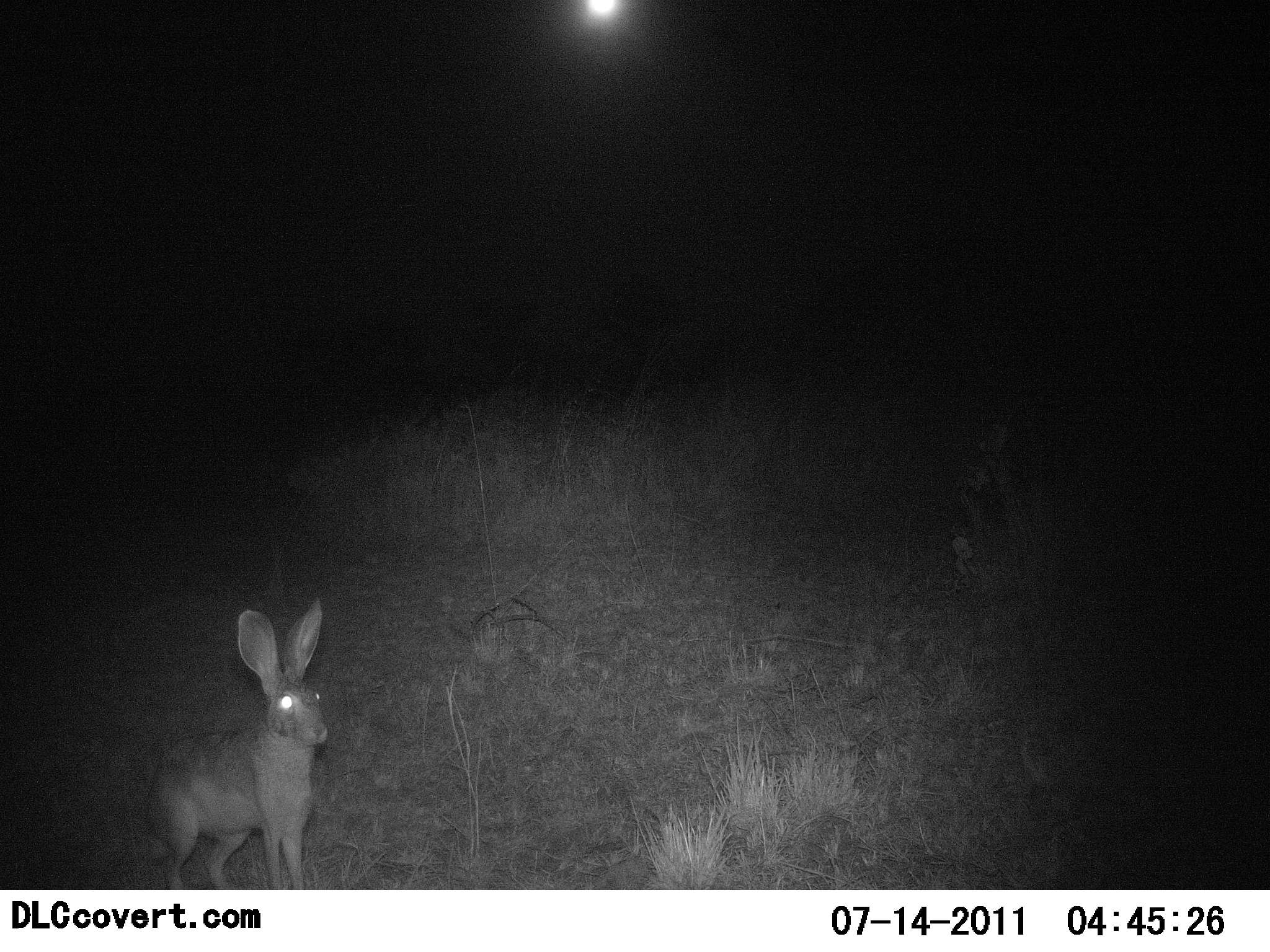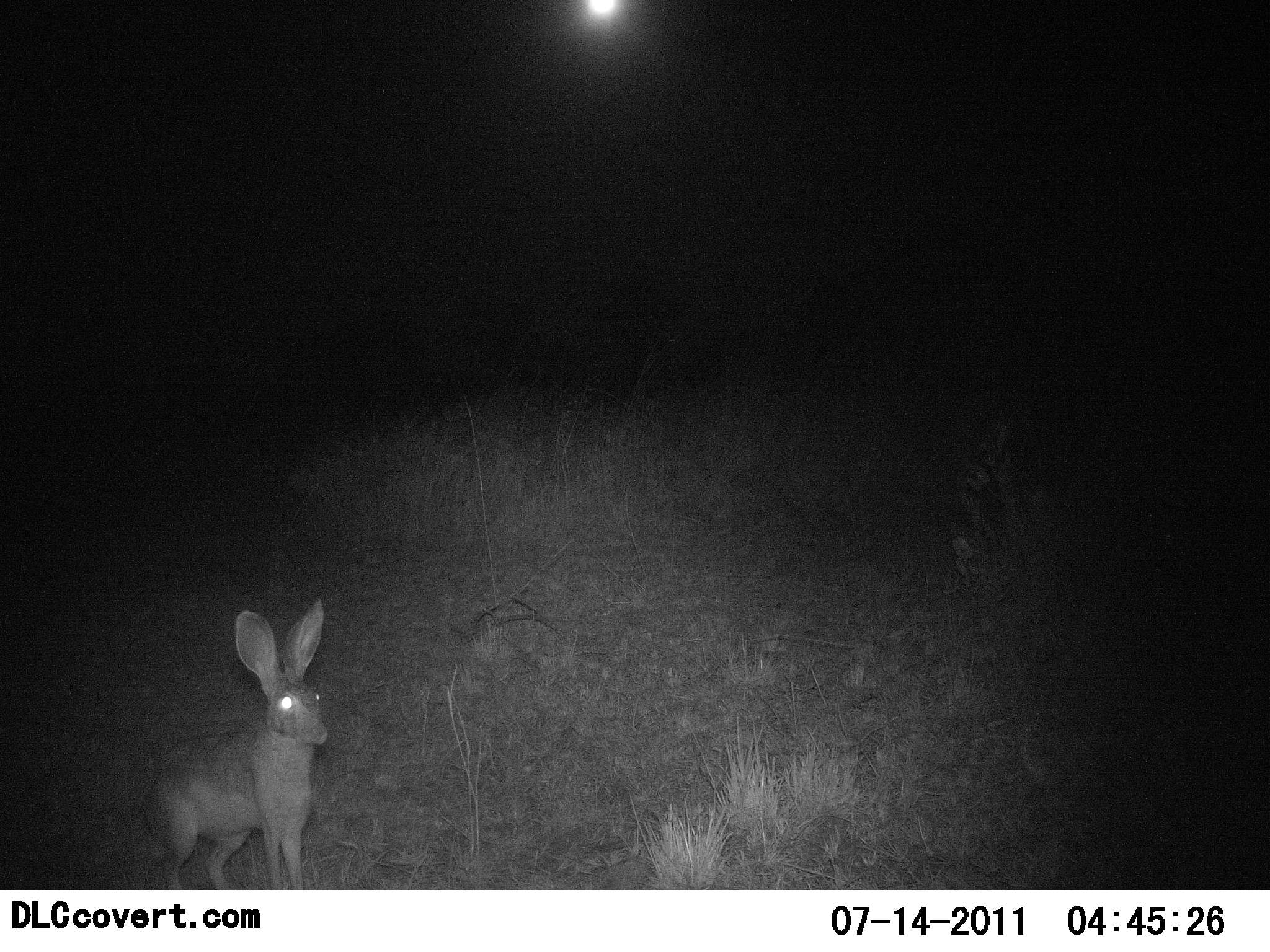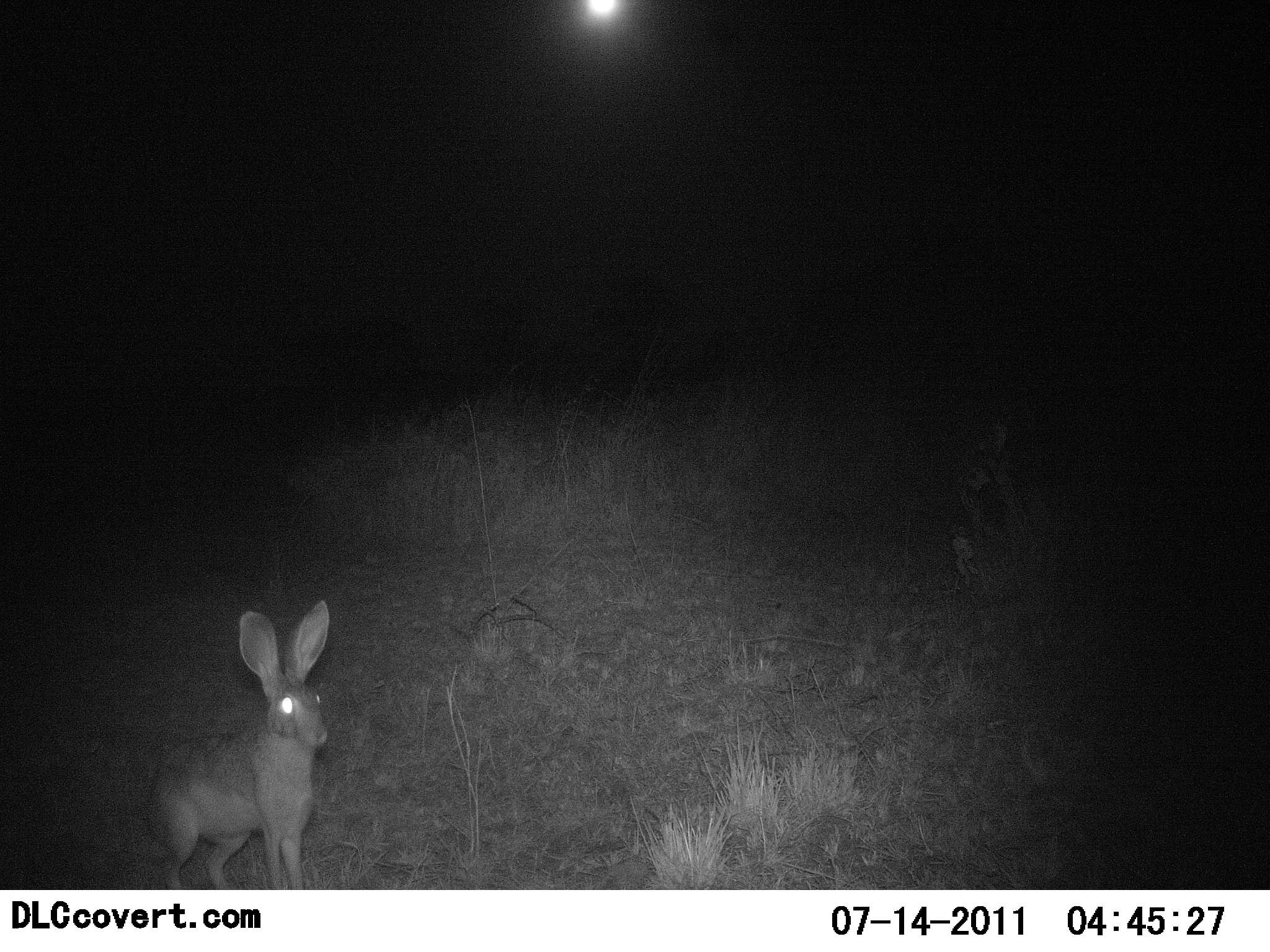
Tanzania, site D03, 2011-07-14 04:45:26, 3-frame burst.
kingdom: Animalia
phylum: Chordata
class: Mammalia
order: Lagomorpha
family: Leporidae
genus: Lepus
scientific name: Lepus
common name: hare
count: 1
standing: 100%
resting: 0%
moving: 0%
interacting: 0%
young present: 0%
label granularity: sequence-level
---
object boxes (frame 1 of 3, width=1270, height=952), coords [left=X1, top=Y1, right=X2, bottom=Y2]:
animal: [left=141, top=596, right=329, bottom=890]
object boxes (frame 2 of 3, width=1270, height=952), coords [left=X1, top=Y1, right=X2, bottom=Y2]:
animal: [left=141, top=596, right=329, bottom=890]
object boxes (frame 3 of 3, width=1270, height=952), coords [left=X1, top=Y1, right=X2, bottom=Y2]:
animal: [left=141, top=596, right=333, bottom=890]